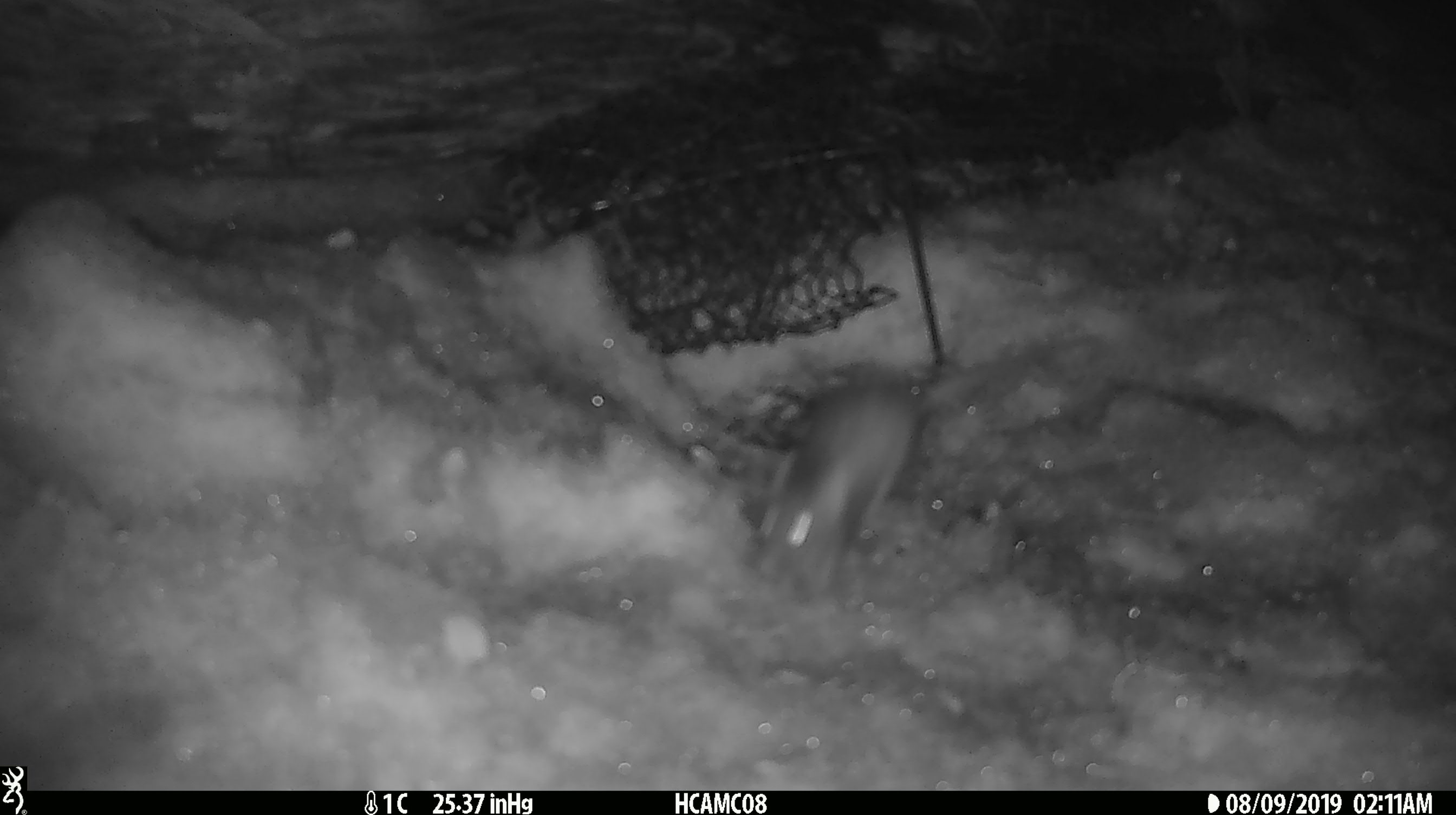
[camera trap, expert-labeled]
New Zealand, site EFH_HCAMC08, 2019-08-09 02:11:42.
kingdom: Animalia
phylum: Chordata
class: Mammalia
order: Rodentia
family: Muridae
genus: Mus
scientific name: Mus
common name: mouse